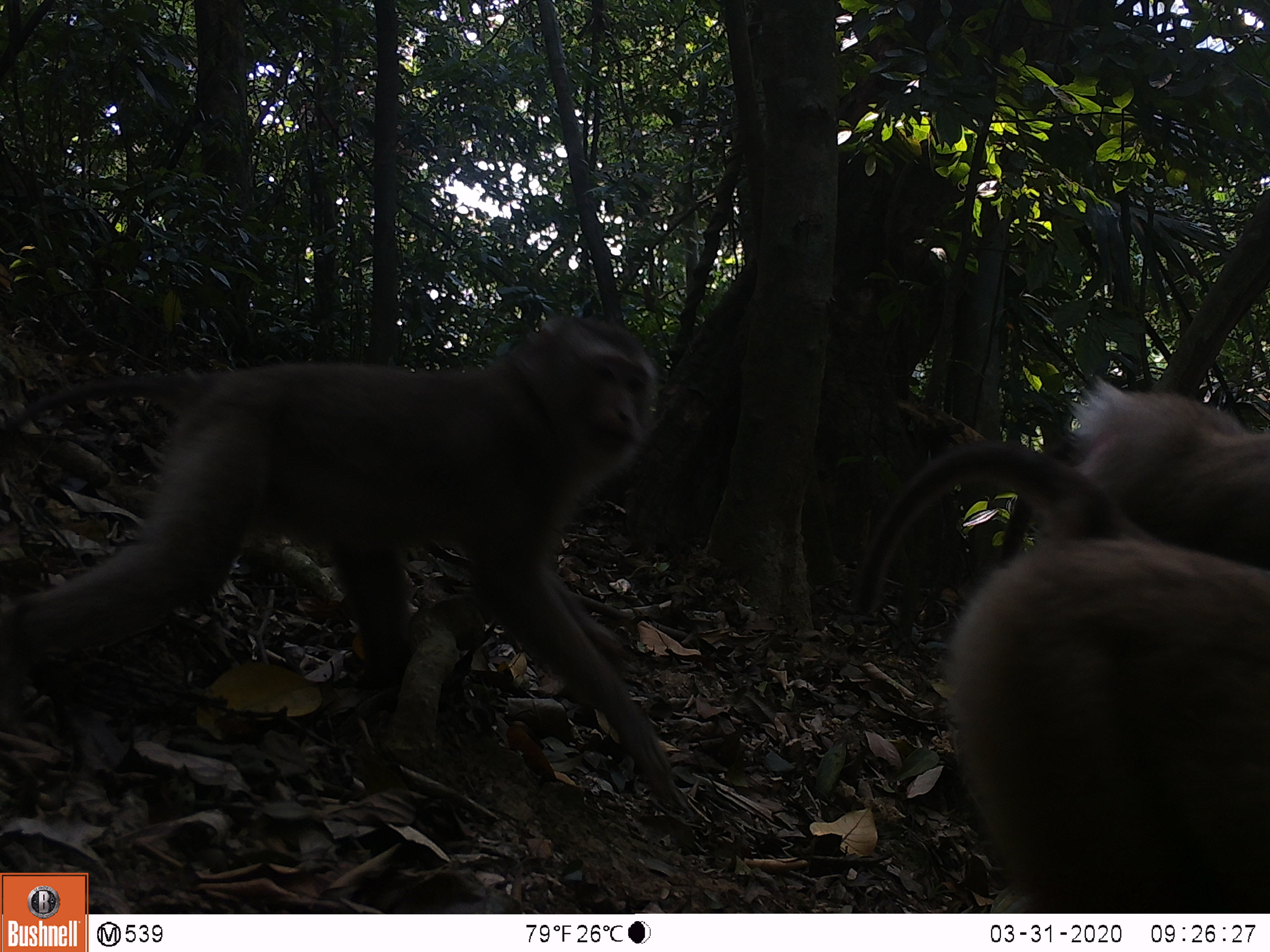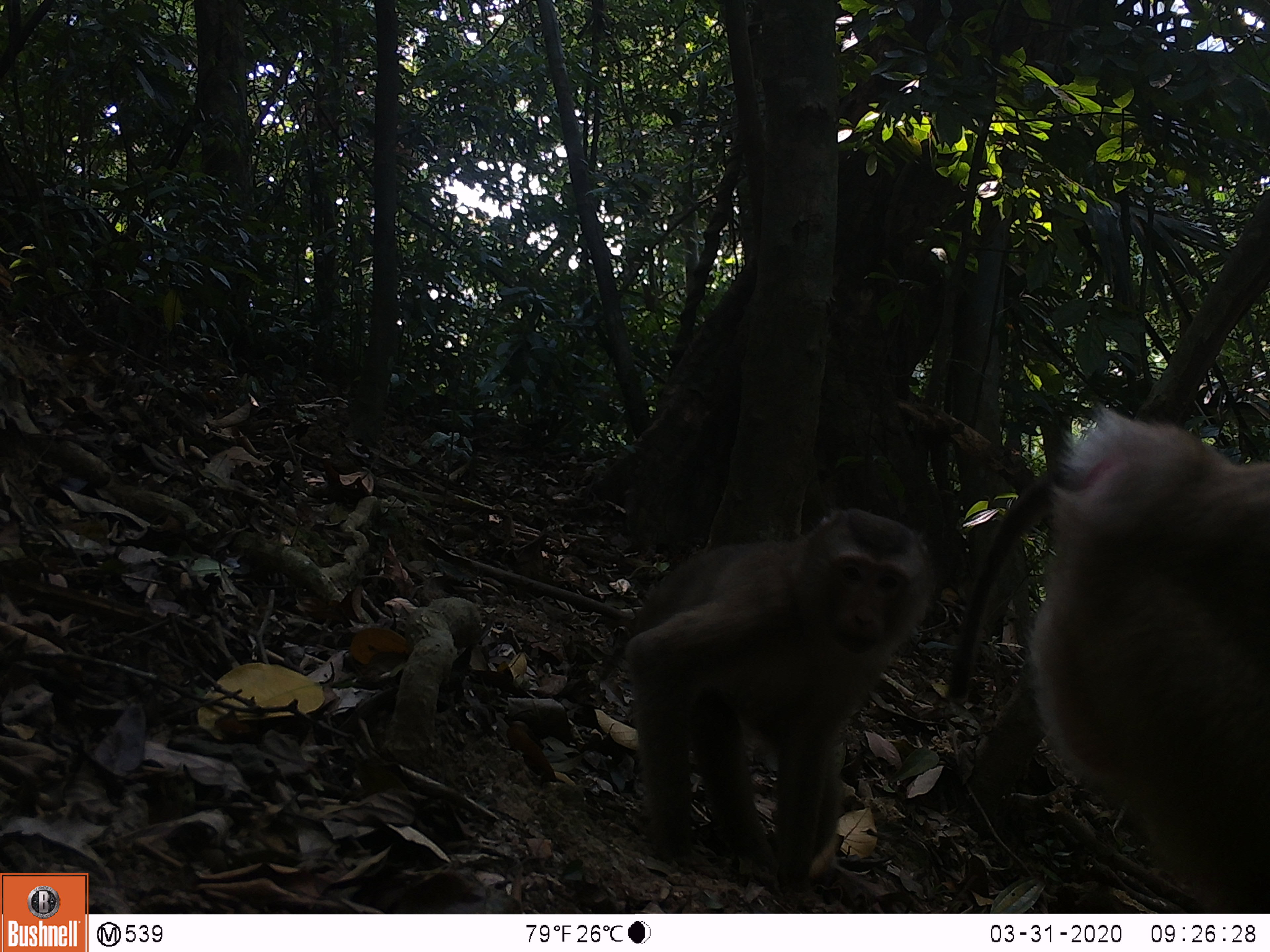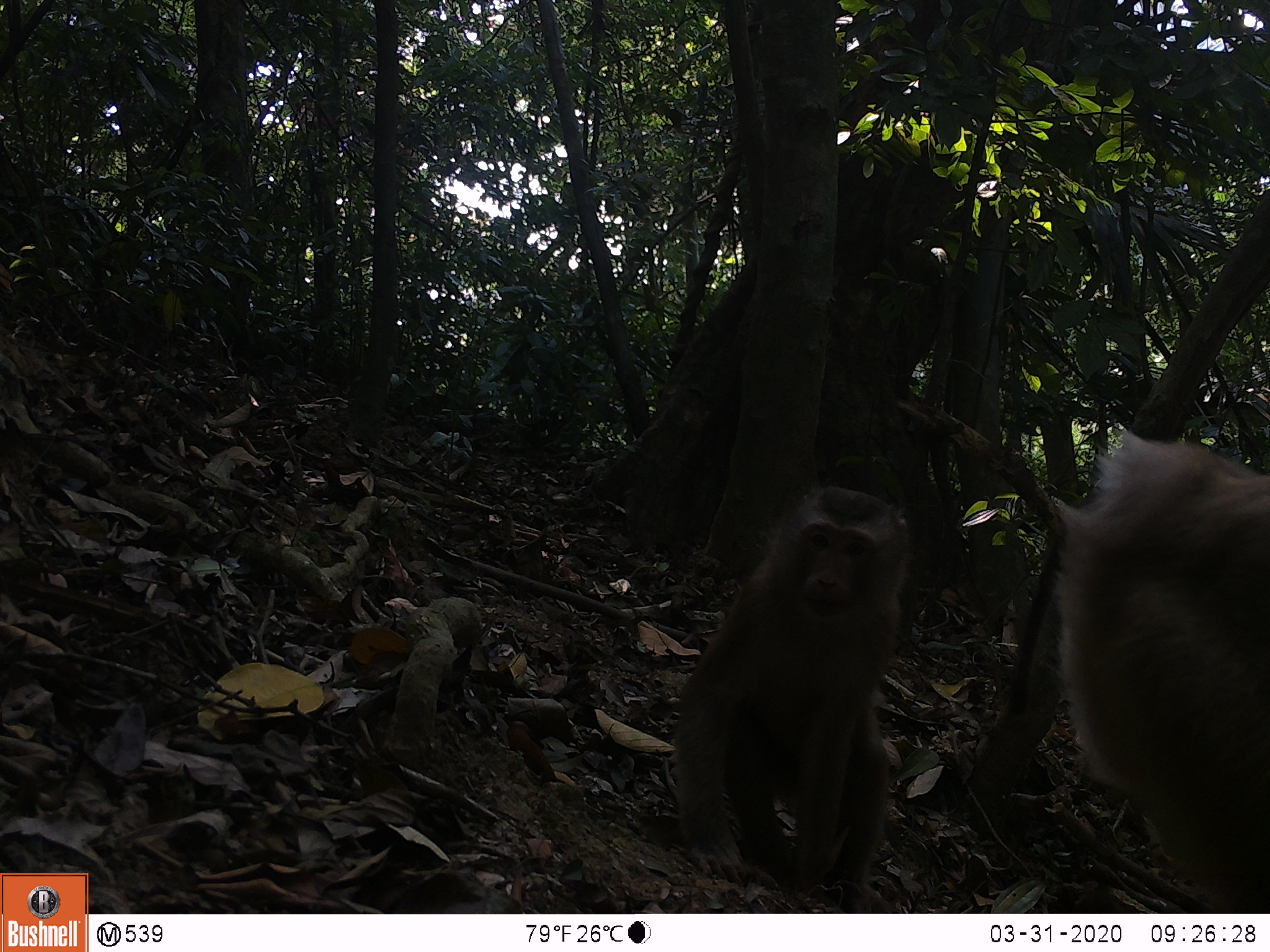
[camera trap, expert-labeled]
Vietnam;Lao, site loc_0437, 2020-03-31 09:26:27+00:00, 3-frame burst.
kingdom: Animalia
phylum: Chordata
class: Mammalia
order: Primates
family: Cercopithecidae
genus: Macaca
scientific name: Macaca nemestrina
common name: pig-tailed macaque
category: pig tailed macaque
Pig tailed macaque (pig-tailed macaque) (Macaca nemestrina). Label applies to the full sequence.